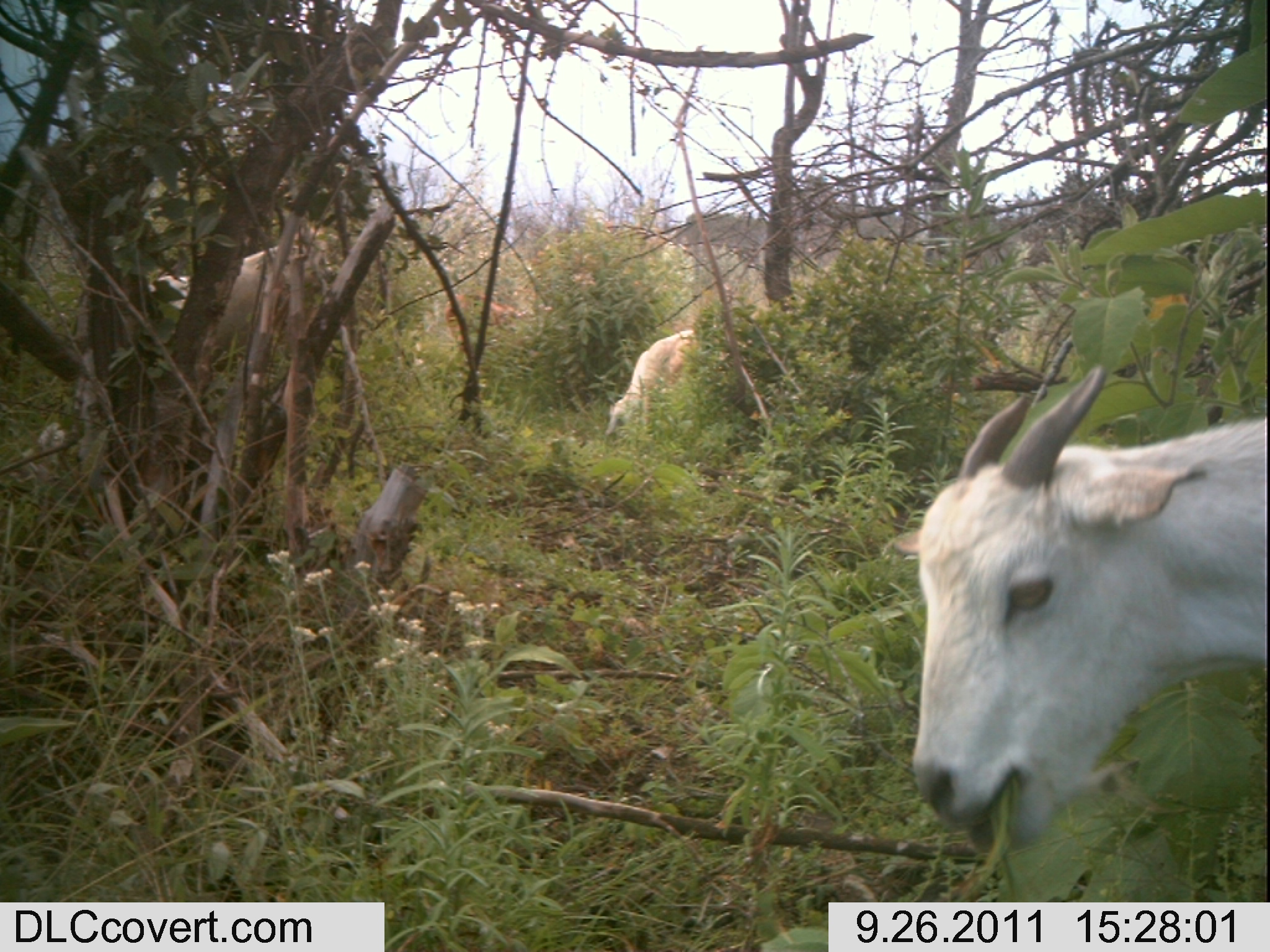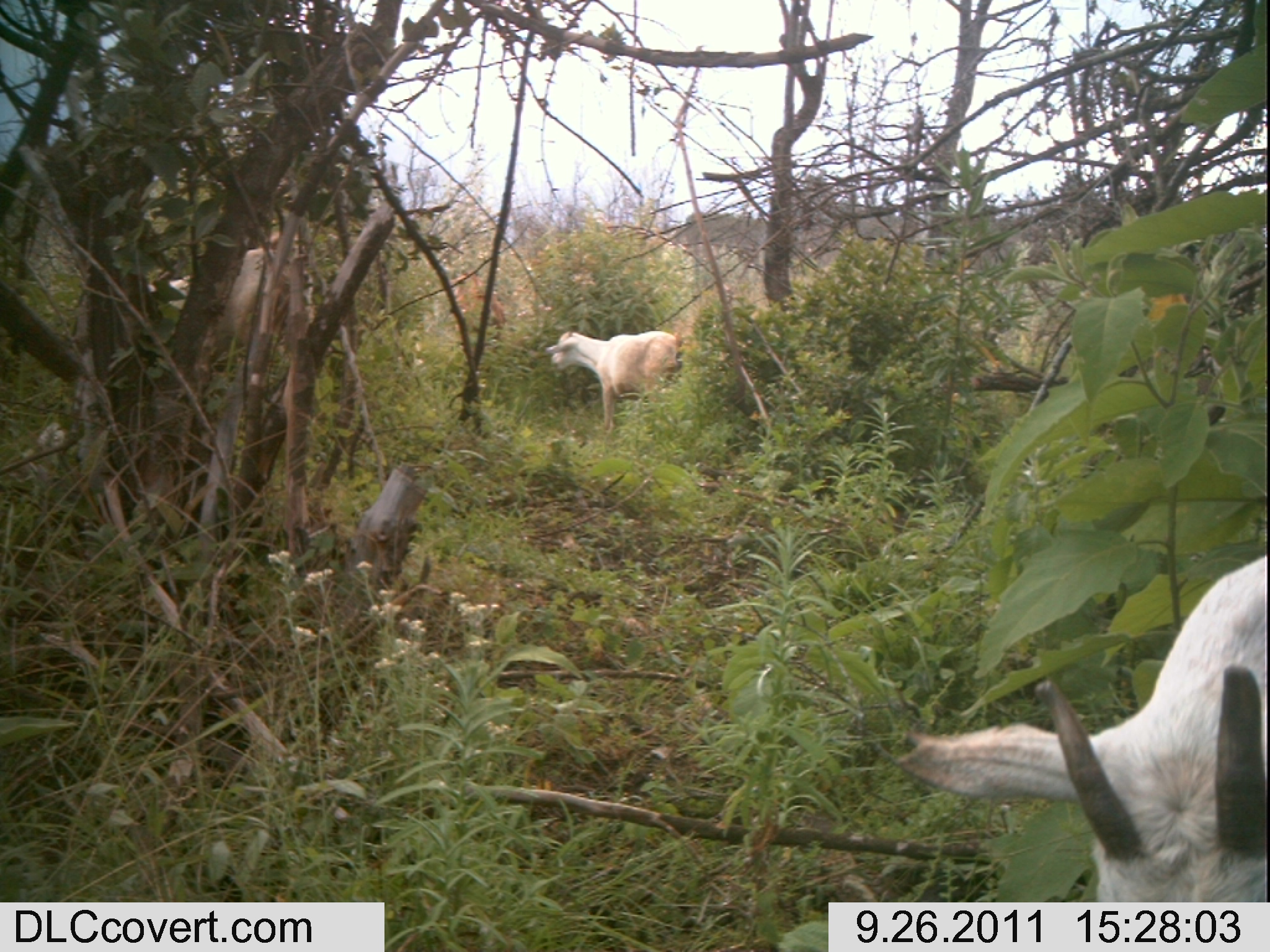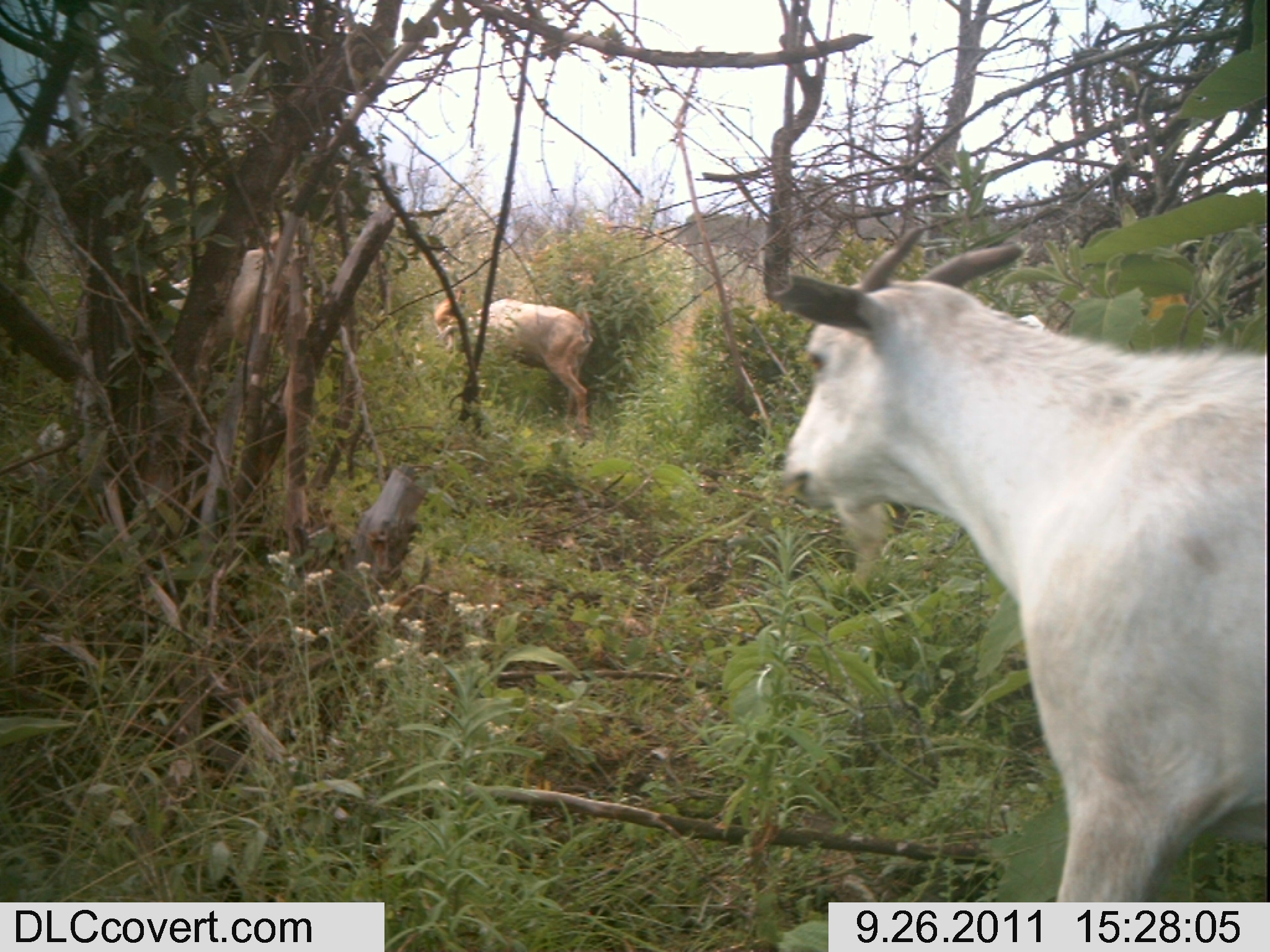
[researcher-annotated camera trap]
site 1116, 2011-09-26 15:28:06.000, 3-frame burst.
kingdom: Animalia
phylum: Chordata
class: Mammalia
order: Artiodactyla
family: Bovidae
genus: Capra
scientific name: Capra aegagrus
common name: wild goat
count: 4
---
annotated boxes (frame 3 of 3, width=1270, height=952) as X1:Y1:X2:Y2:
capra aegagrus: 761:226:1267:901; 439:298:593:426; 148:231:311:331